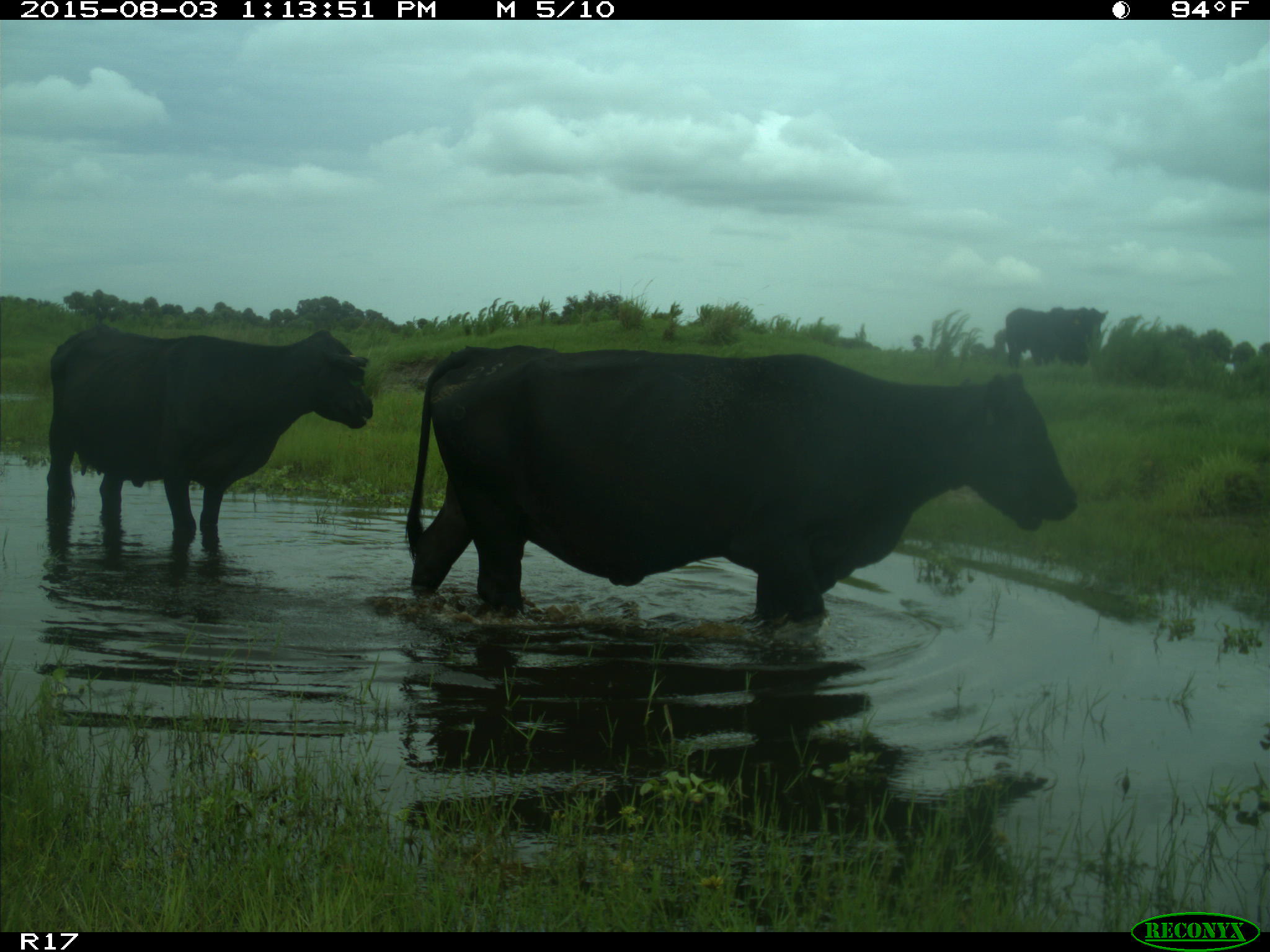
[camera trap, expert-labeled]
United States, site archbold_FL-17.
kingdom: Animalia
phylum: Chordata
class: Mammalia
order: Artiodactyla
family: Bovidae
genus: Bos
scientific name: Bos taurus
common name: domestic cow